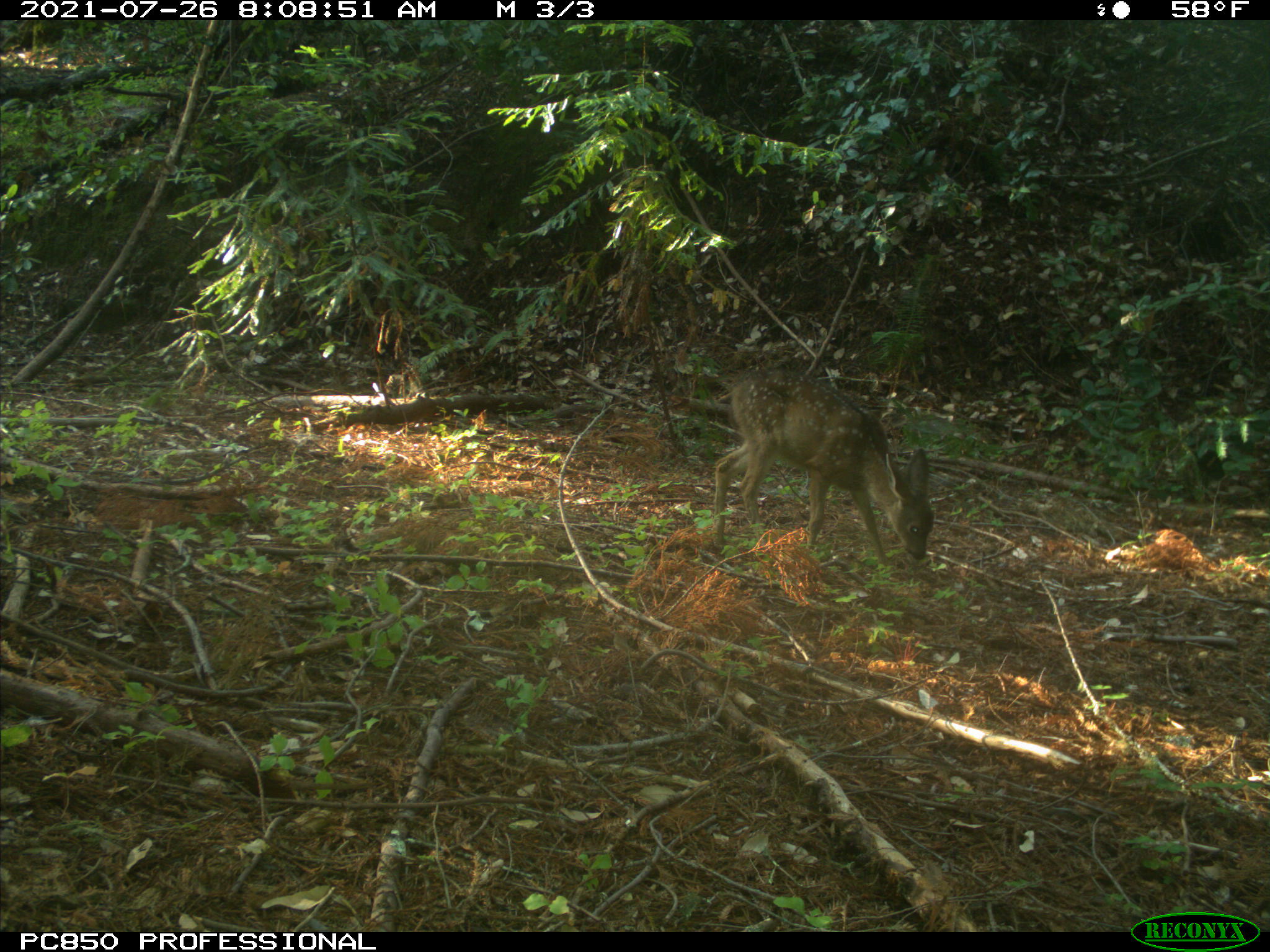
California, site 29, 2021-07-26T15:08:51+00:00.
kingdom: Animalia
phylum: Chordata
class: Mammalia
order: Artiodactyla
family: Cervidae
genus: Odocoileus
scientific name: Odocoileus hemionus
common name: mule deer